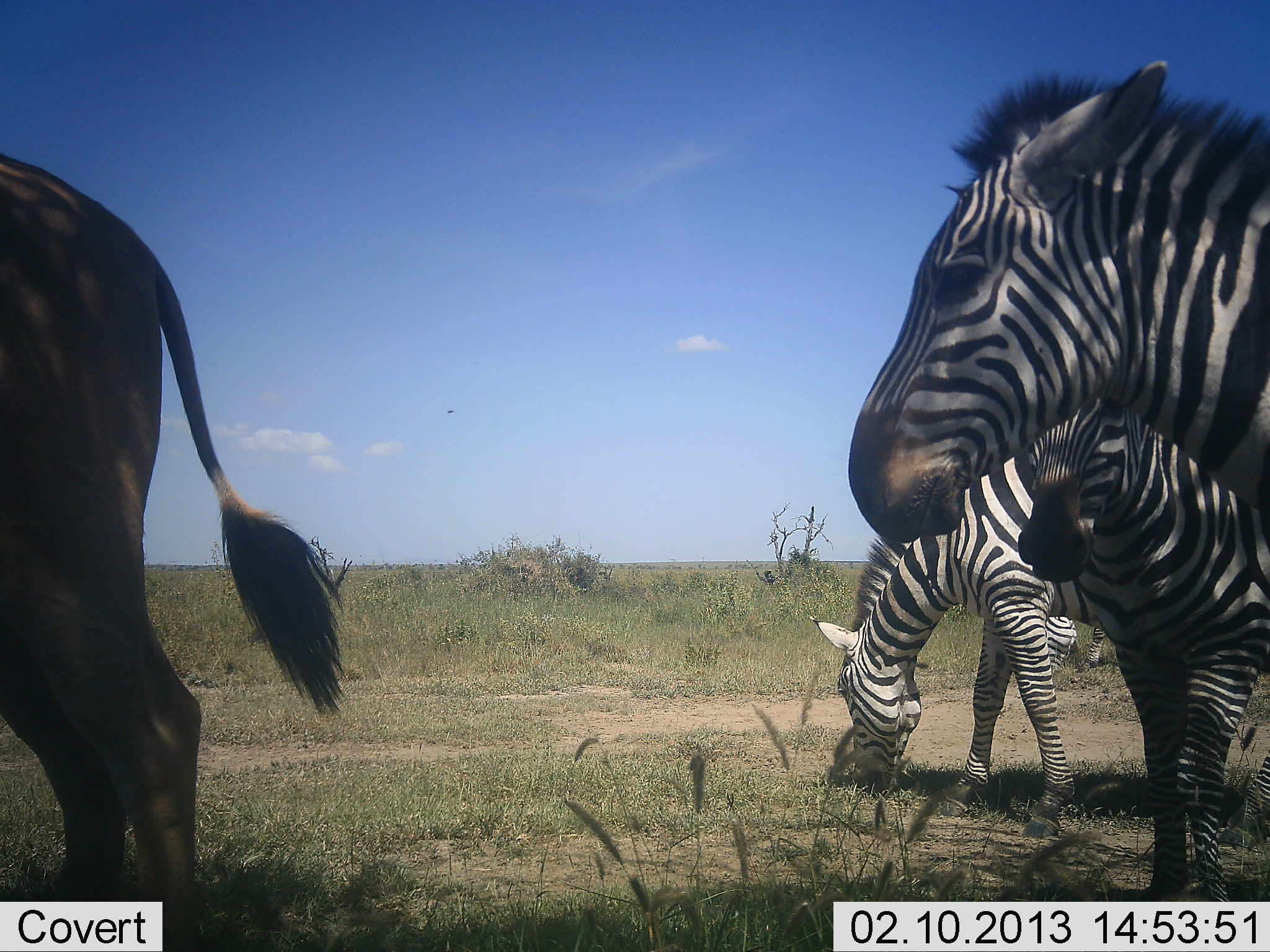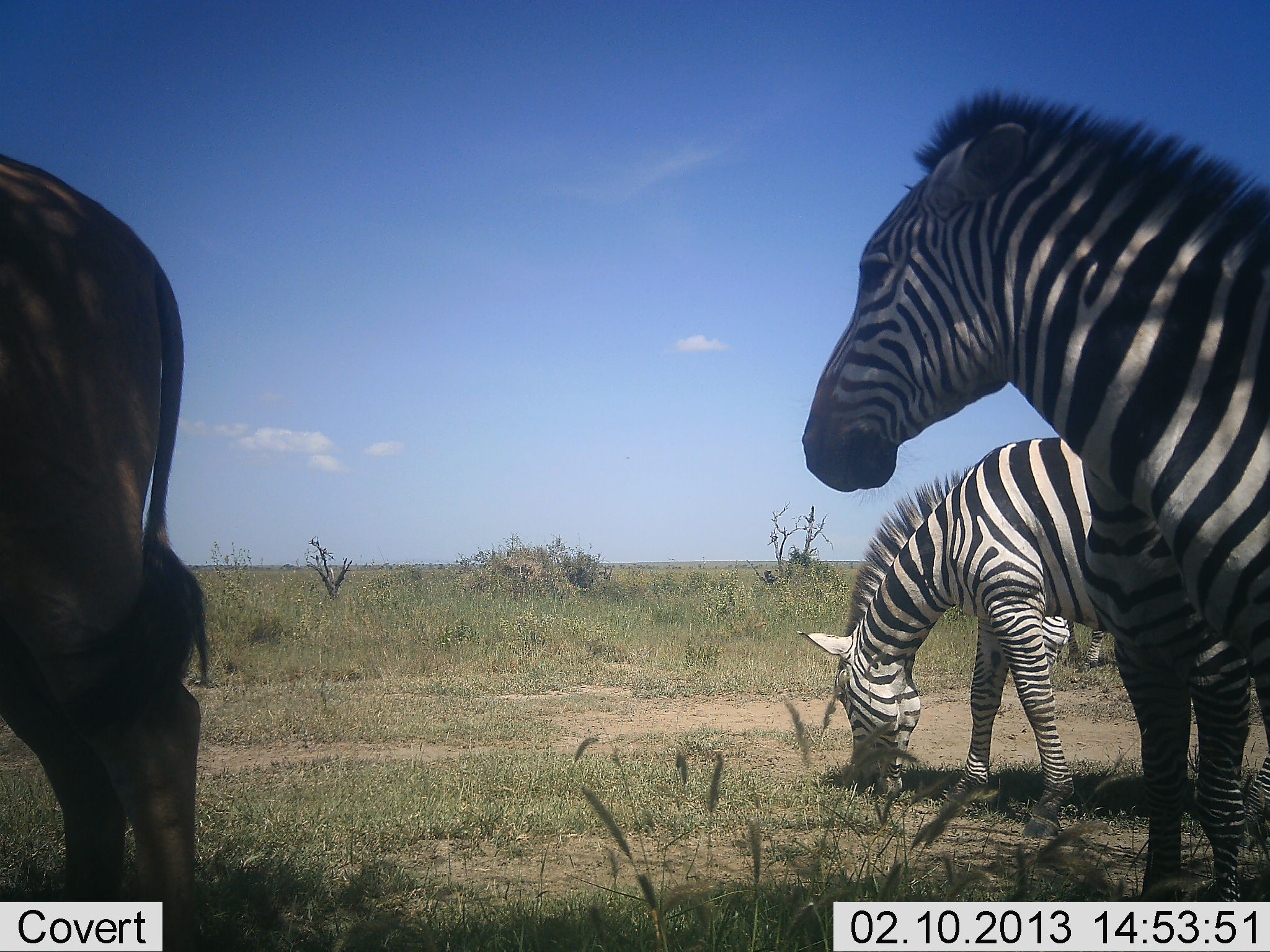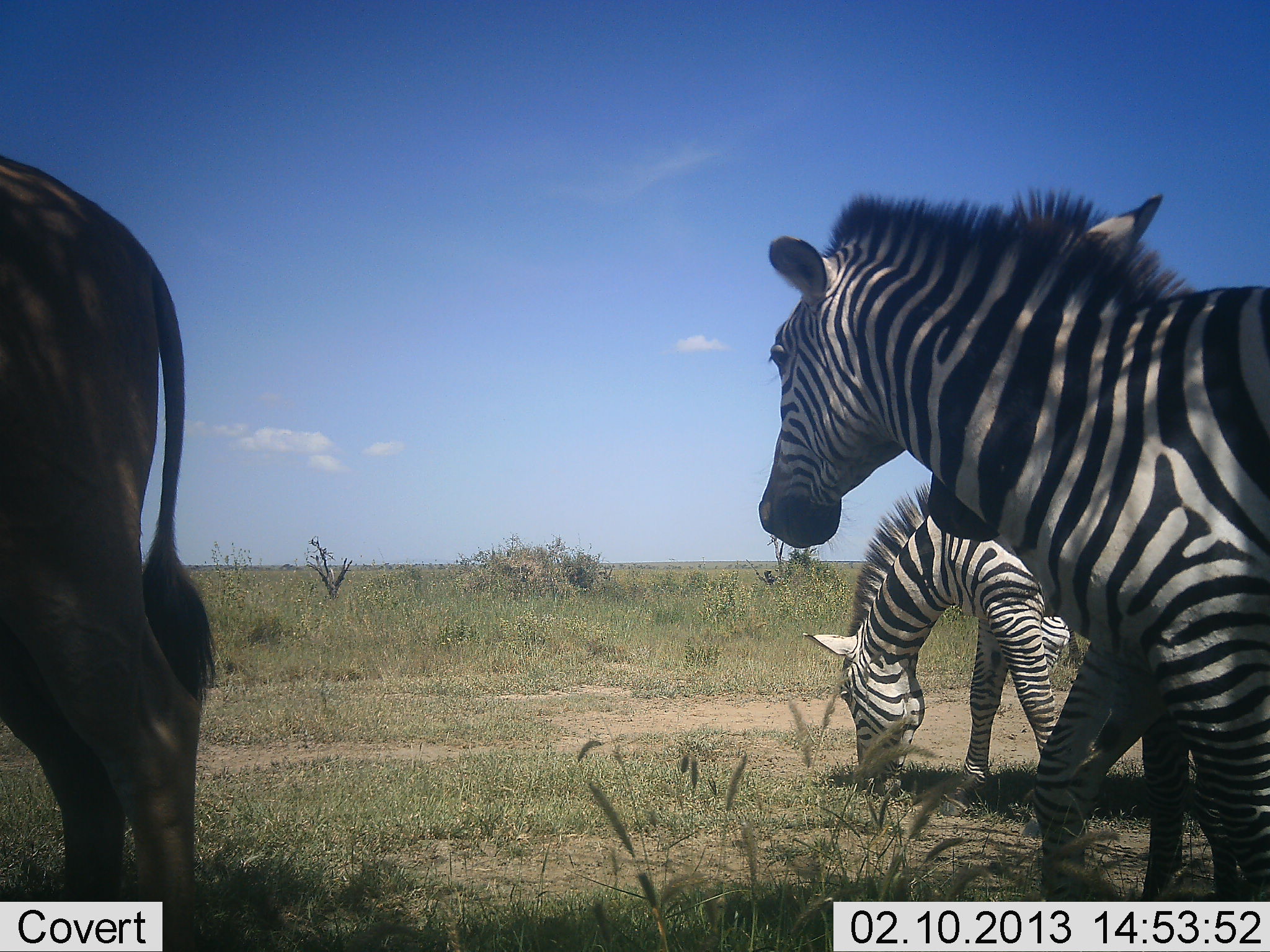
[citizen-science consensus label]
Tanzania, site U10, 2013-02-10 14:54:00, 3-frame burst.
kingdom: Animalia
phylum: Chordata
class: Mammalia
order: Artiodactyla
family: Bovidae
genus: Tragelaphus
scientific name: Tragelaphus oryx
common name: eland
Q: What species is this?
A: Eland (Tragelaphus oryx).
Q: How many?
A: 1.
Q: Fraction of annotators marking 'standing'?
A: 90%.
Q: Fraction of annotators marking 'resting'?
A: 0%.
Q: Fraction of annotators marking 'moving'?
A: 10%.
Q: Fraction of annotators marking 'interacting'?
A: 0%.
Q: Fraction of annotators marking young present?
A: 0%.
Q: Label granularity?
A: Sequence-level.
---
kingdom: Animalia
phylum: Chordata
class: Mammalia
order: Perissodactyla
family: Equidae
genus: Equus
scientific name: Equus quagga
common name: plains zebra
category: zebra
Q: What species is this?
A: Zebra (plains zebra) (Equus quagga).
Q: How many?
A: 3.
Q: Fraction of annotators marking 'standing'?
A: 92%.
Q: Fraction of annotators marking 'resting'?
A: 0%.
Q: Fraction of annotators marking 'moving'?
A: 21%.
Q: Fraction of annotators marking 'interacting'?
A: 4%.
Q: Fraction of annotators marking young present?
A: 0%.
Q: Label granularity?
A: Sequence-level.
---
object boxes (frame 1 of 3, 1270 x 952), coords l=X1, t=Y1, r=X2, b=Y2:
animal: l=0, t=154, r=347, b=951; l=849, t=58, r=1270, b=555; l=811, t=450, r=1270, b=851; l=1017, t=389, r=1270, b=903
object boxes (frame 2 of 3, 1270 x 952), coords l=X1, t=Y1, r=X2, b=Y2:
animal: l=801, t=58, r=1270, b=831; l=793, t=435, r=1270, b=838; l=1, t=153, r=209, b=952; l=1079, t=412, r=1270, b=903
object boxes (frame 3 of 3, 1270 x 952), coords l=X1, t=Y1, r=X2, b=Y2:
animal: l=758, t=193, r=1269, b=952; l=1, t=156, r=214, b=952; l=803, t=459, r=1085, b=813; l=1032, t=635, r=1187, b=901